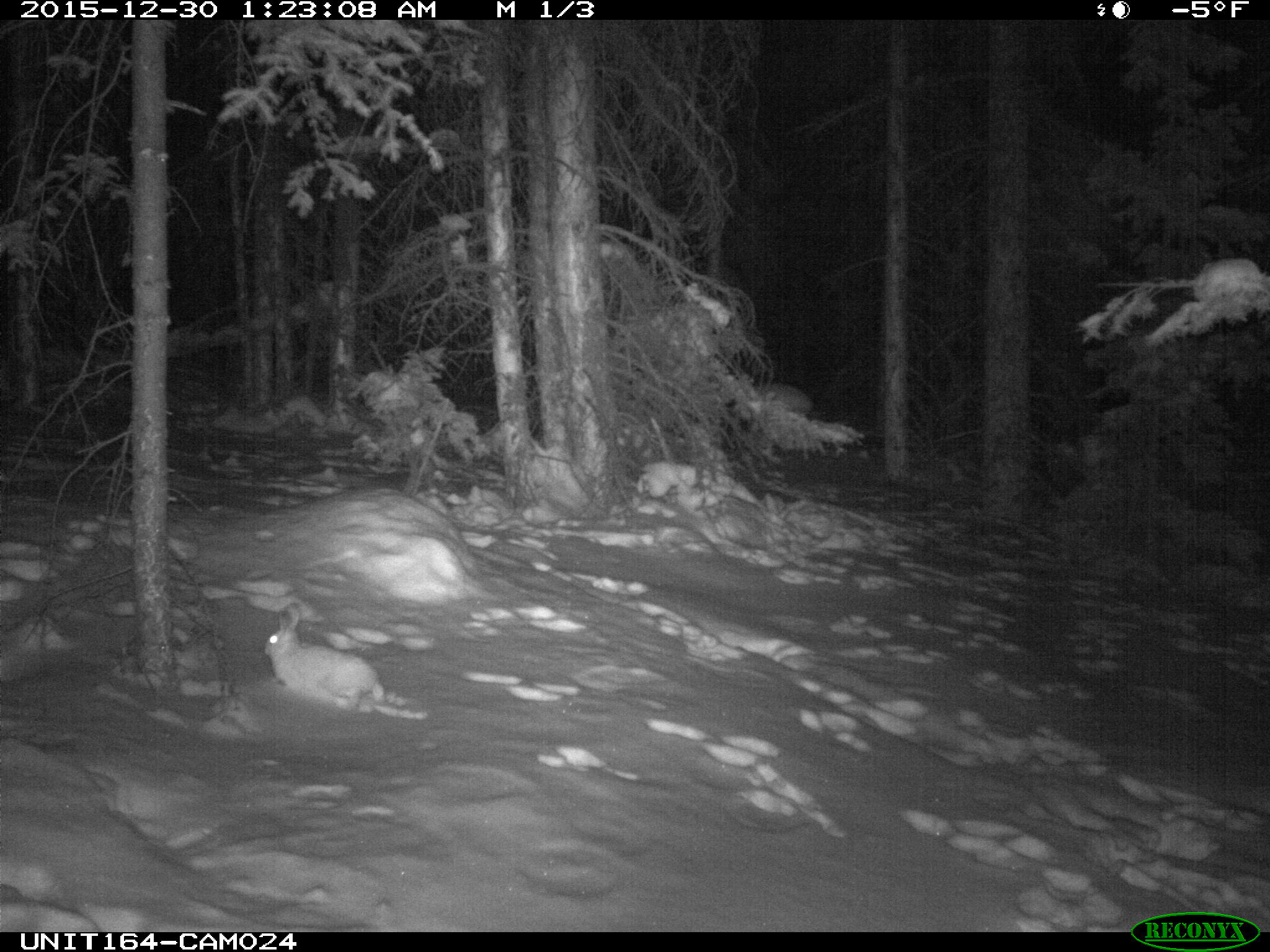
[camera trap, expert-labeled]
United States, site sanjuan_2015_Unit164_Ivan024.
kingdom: Animalia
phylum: Chordata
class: Mammalia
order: Lagomorpha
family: Leporidae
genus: Lepus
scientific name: Lepus americanus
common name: snowshoe hare